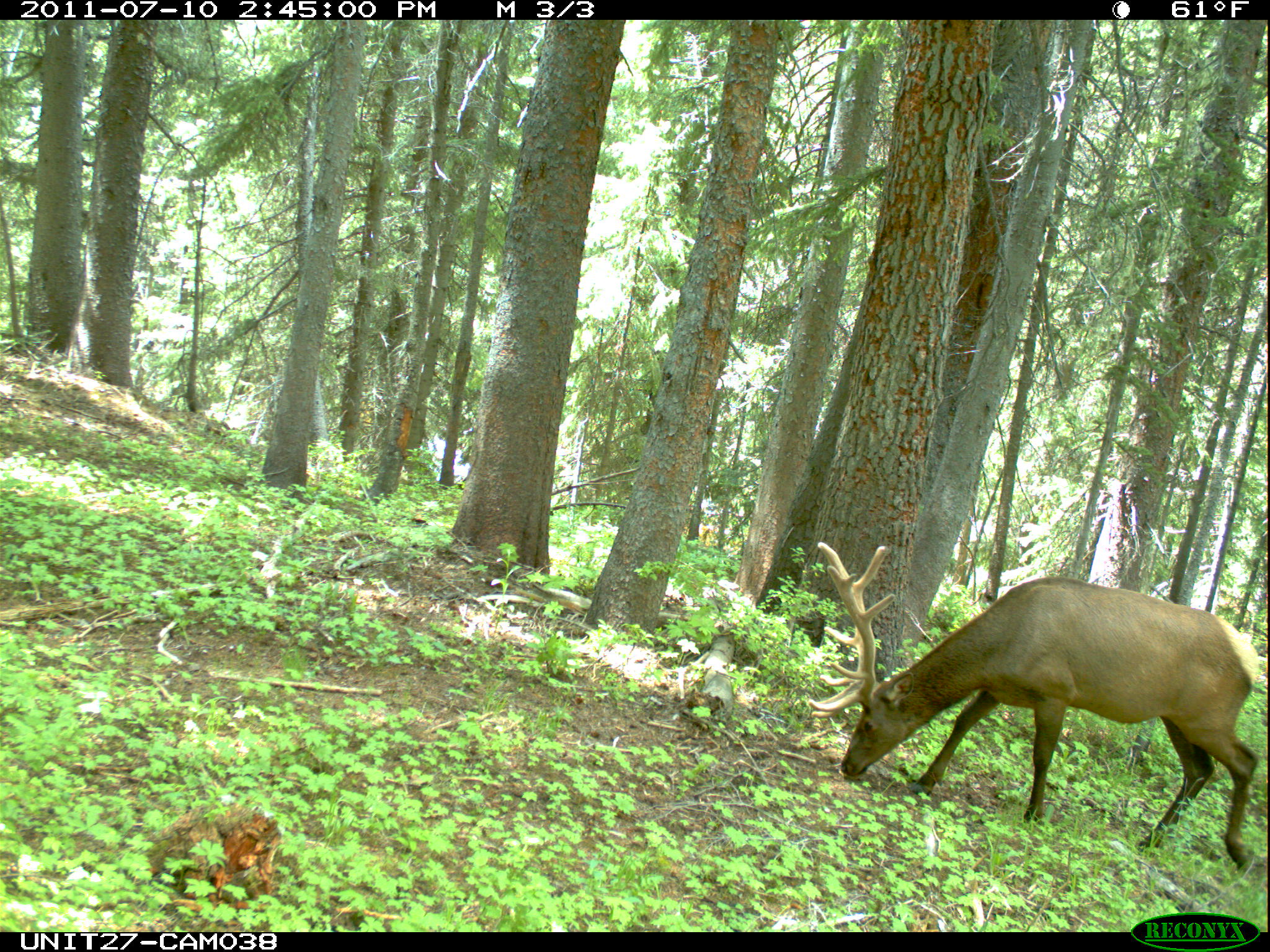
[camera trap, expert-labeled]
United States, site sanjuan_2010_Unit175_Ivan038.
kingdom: Animalia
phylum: Chordata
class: Mammalia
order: Artiodactyla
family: Cervidae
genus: Cervus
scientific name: Cervus elaphus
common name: red deer